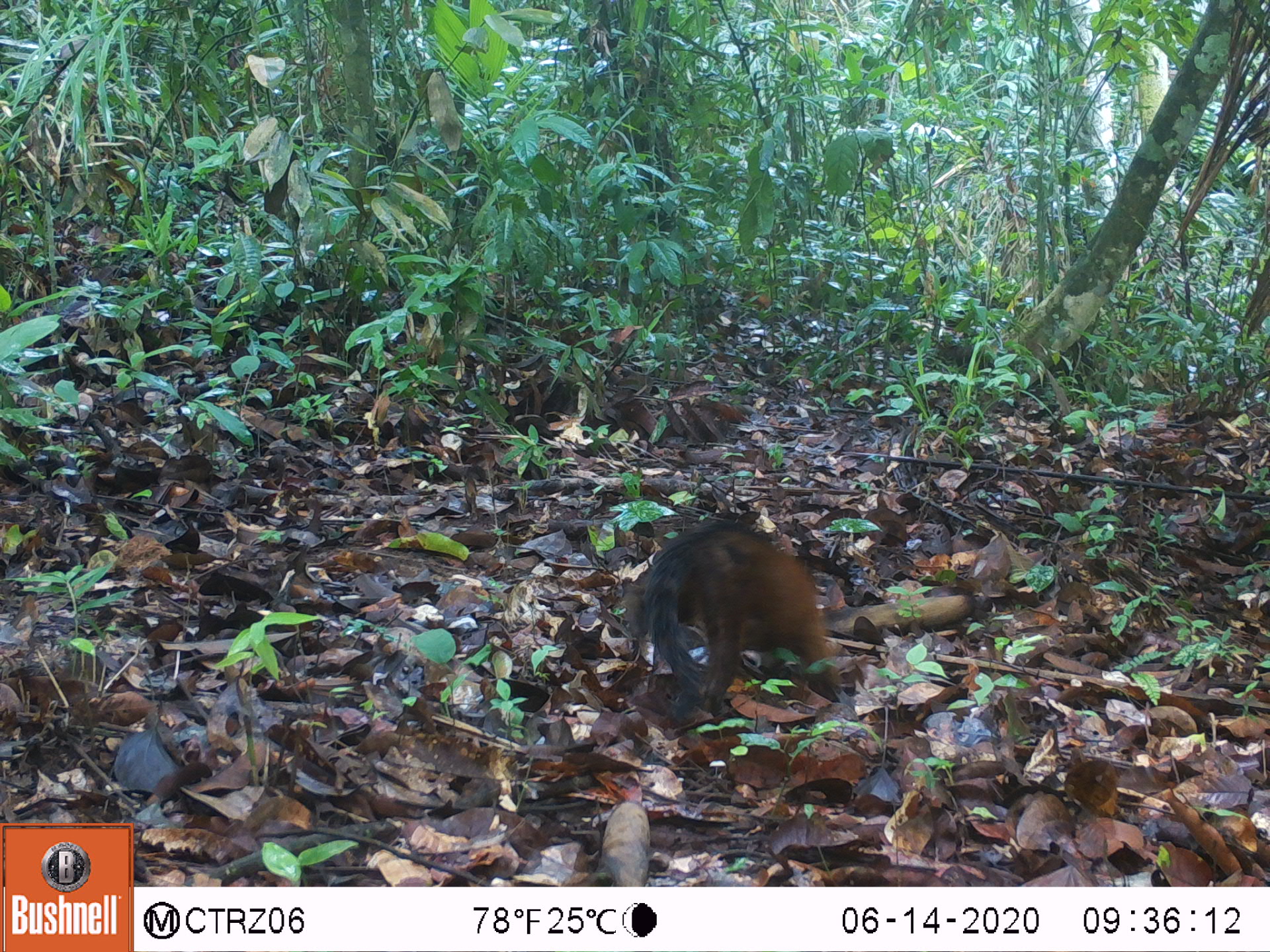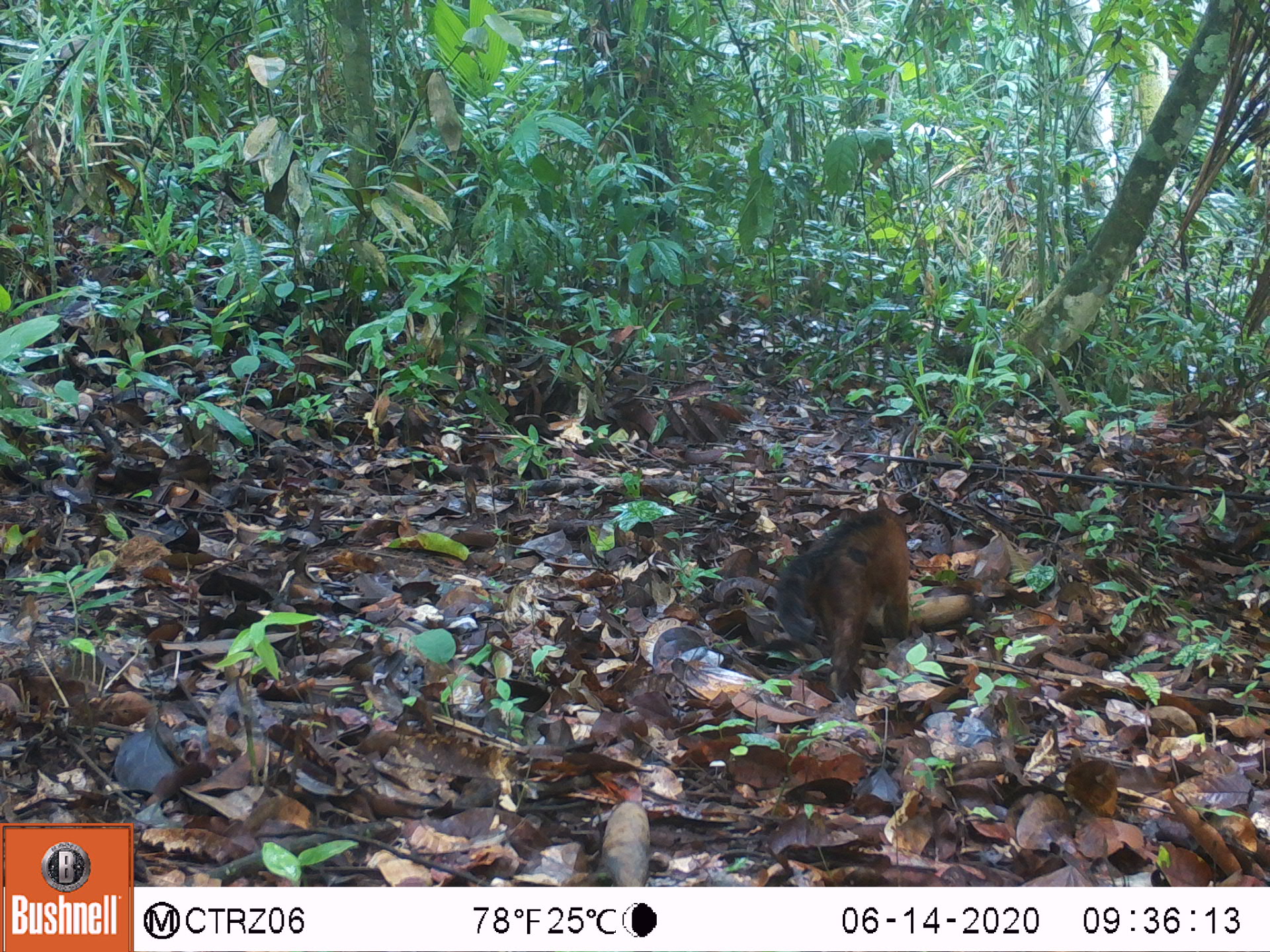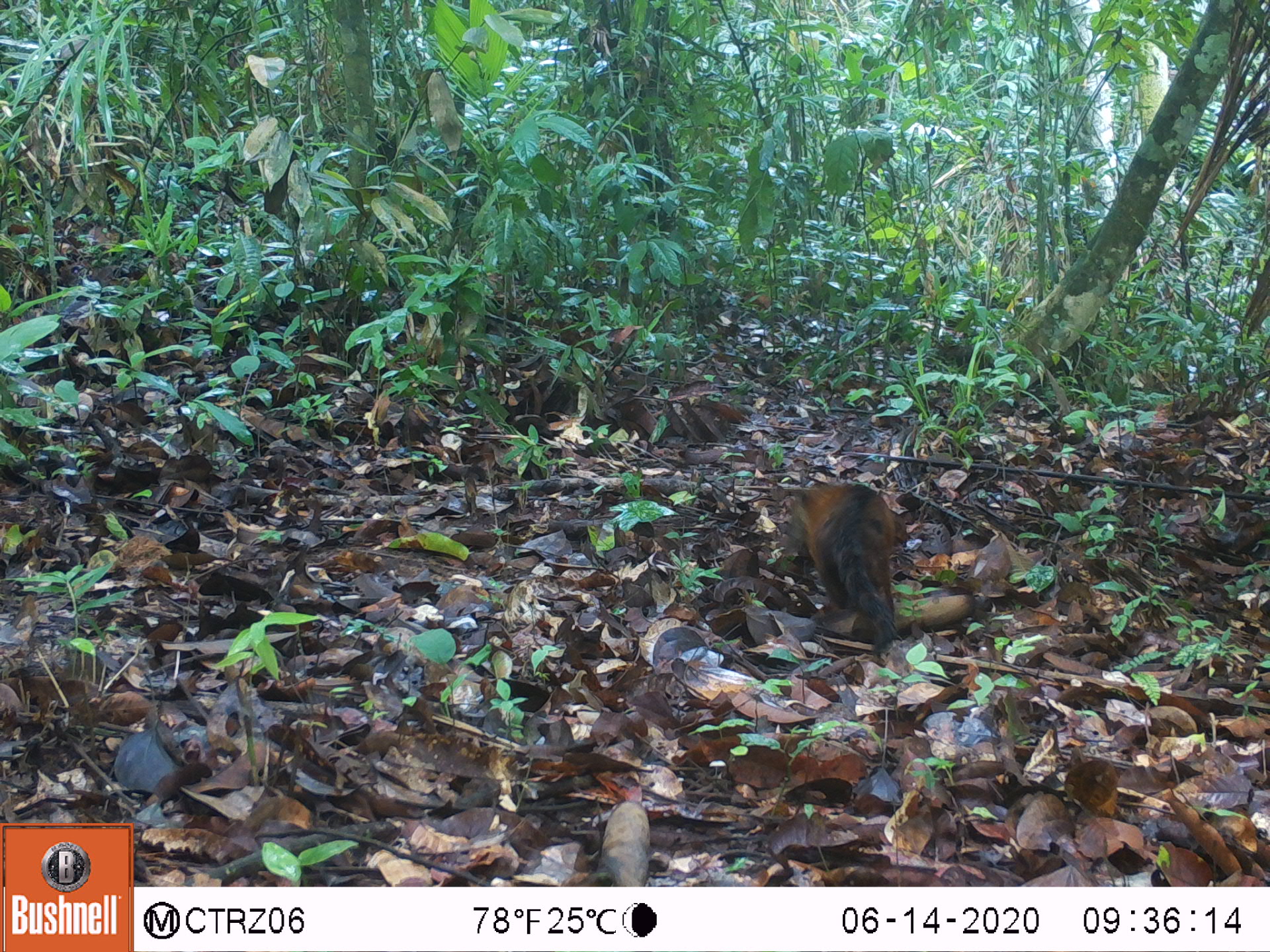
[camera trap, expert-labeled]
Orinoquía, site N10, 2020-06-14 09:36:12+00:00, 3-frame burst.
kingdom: Animalia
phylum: Chordata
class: Mammalia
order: Carnivora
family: Procyonidae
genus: Nasua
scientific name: Nasua nasua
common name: south american coati